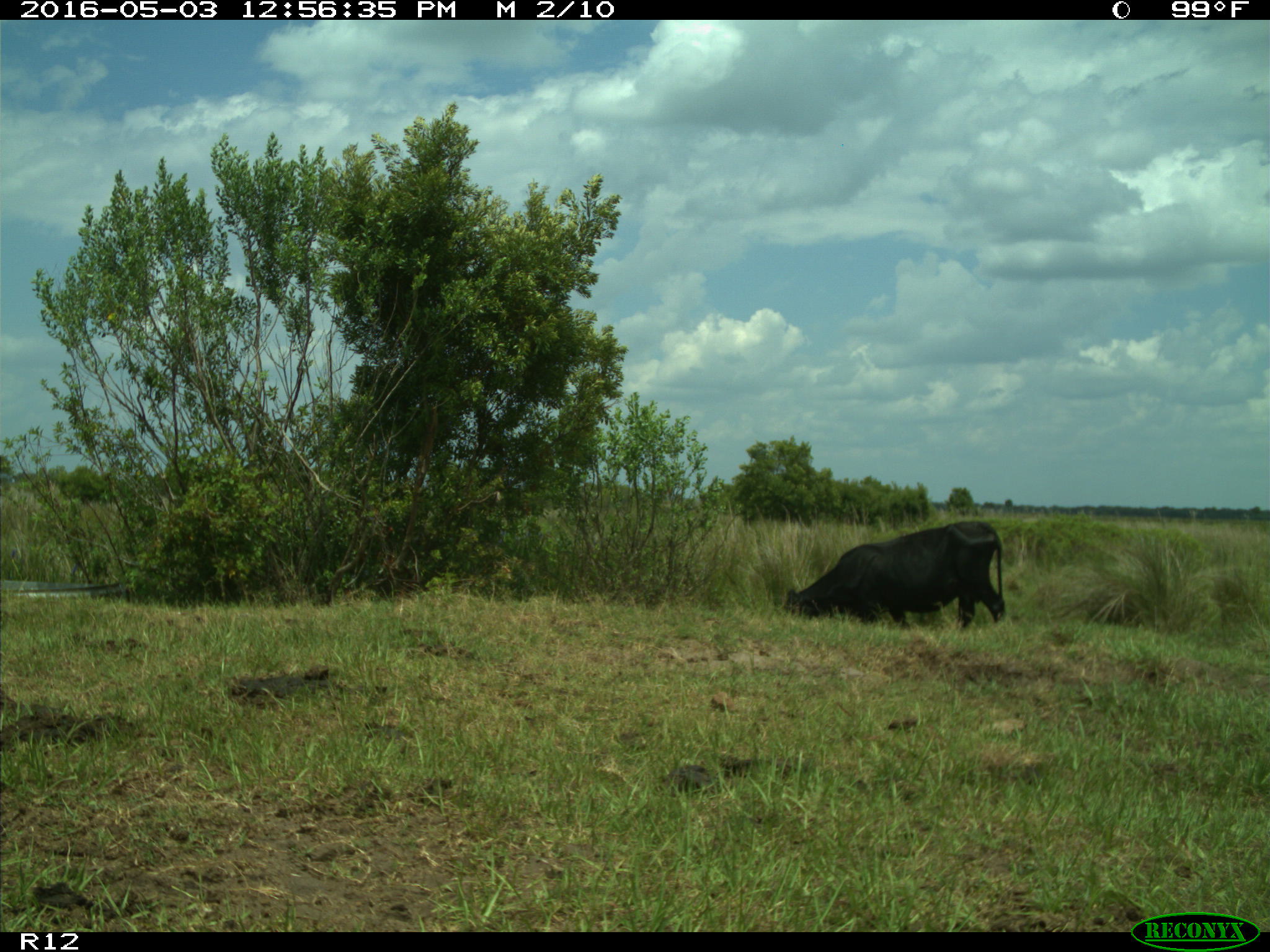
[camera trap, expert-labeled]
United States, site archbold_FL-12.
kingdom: Animalia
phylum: Chordata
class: Mammalia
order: Artiodactyla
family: Bovidae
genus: Bos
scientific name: Bos taurus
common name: domestic cow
Bos taurus (domestic cow).